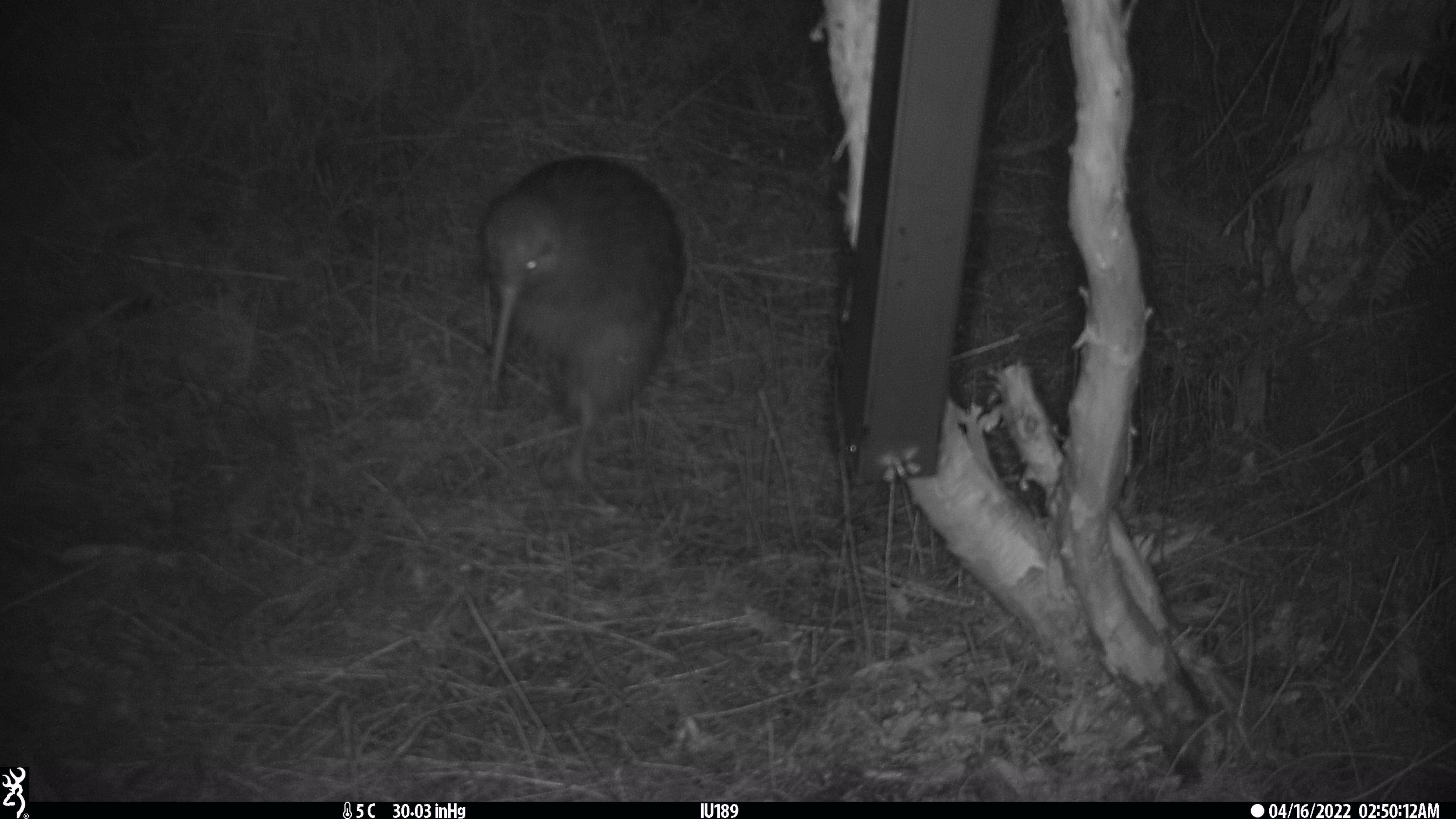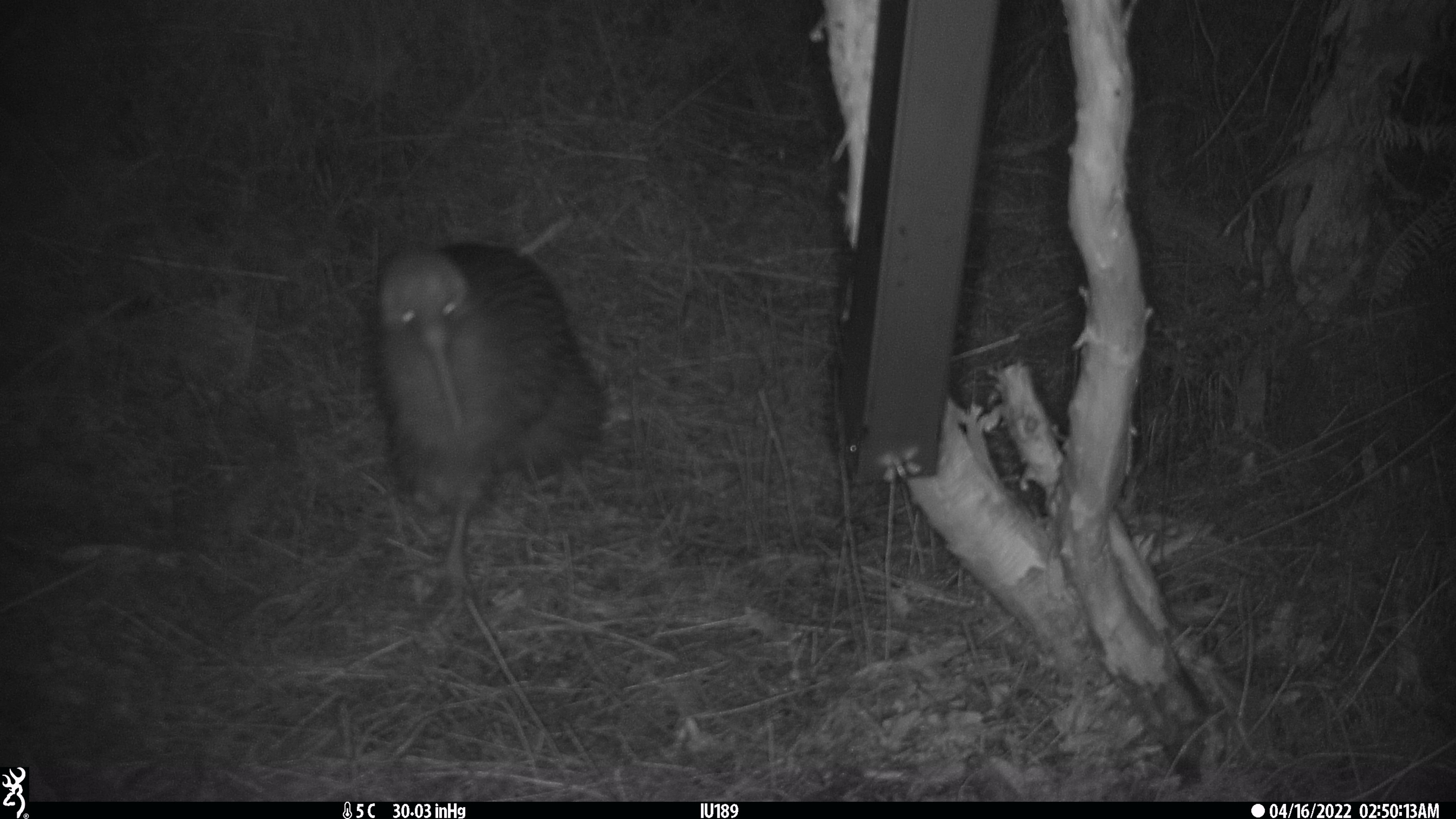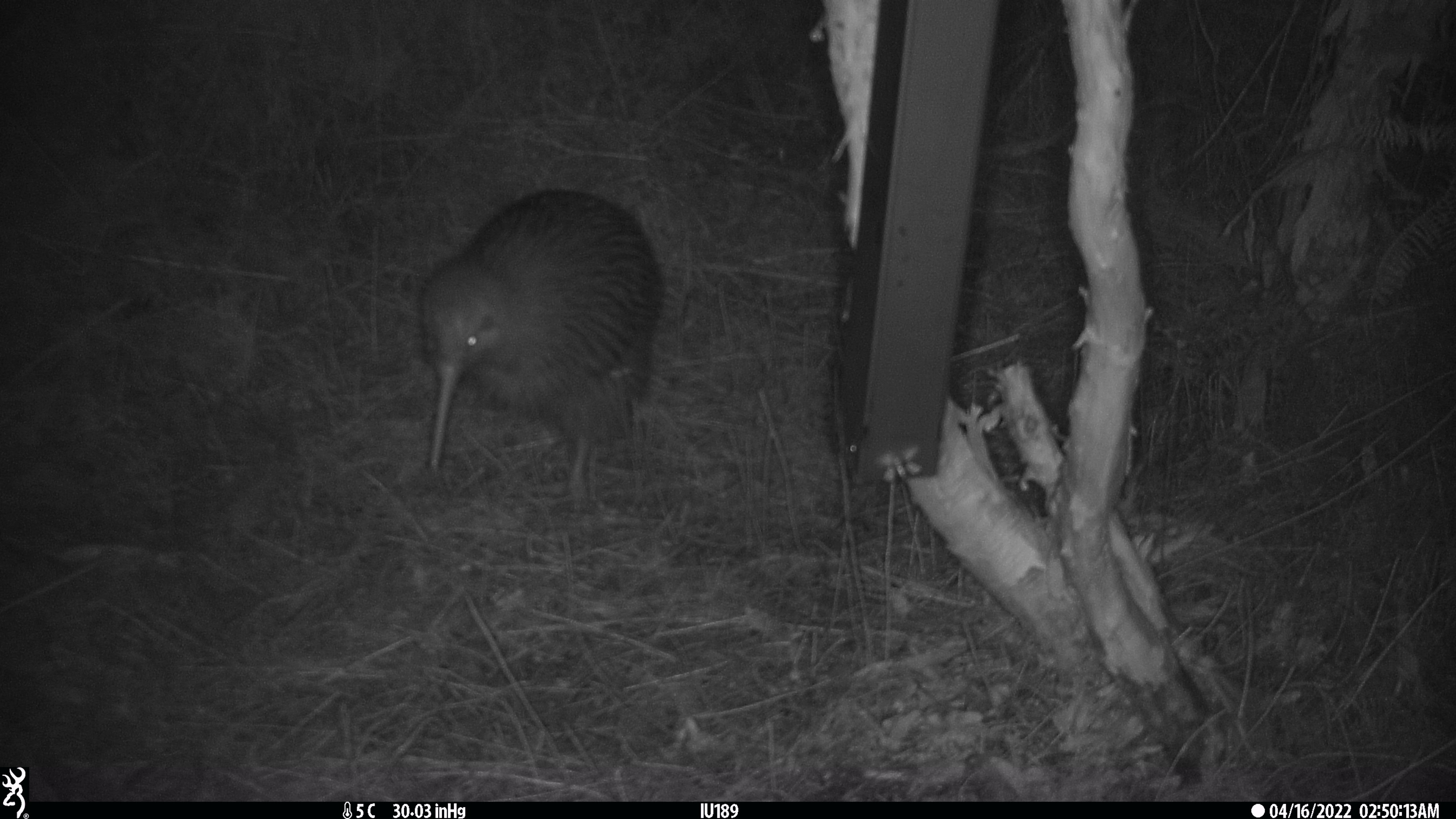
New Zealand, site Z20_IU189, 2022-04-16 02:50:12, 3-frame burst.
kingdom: Animalia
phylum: Chordata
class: Aves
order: Apterygiformes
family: Apterygidae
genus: Apteryx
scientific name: Apteryx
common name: kiwi